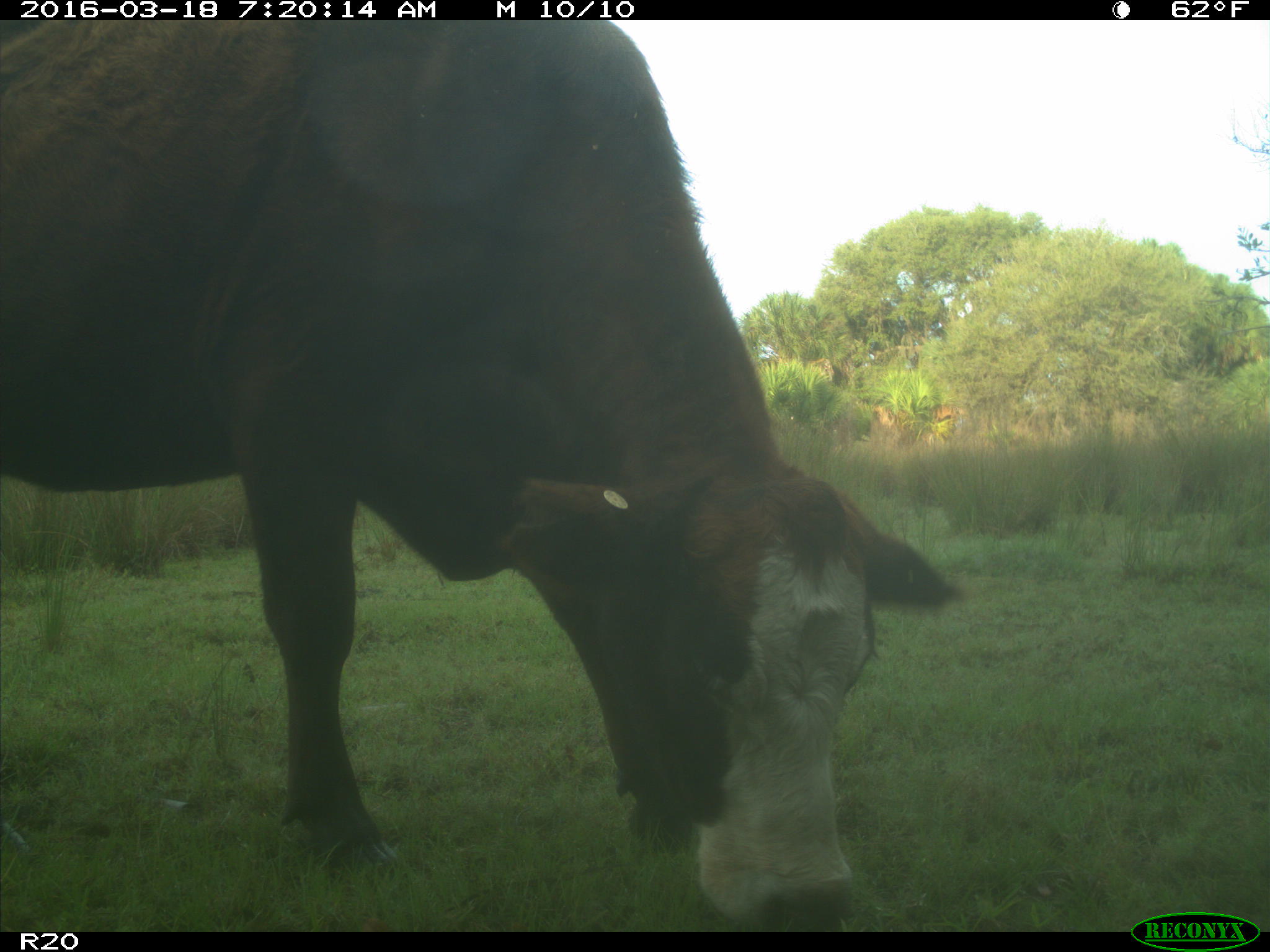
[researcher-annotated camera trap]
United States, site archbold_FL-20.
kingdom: Animalia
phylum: Chordata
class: Mammalia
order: Artiodactyla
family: Bovidae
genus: Bos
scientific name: Bos taurus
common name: domestic cow